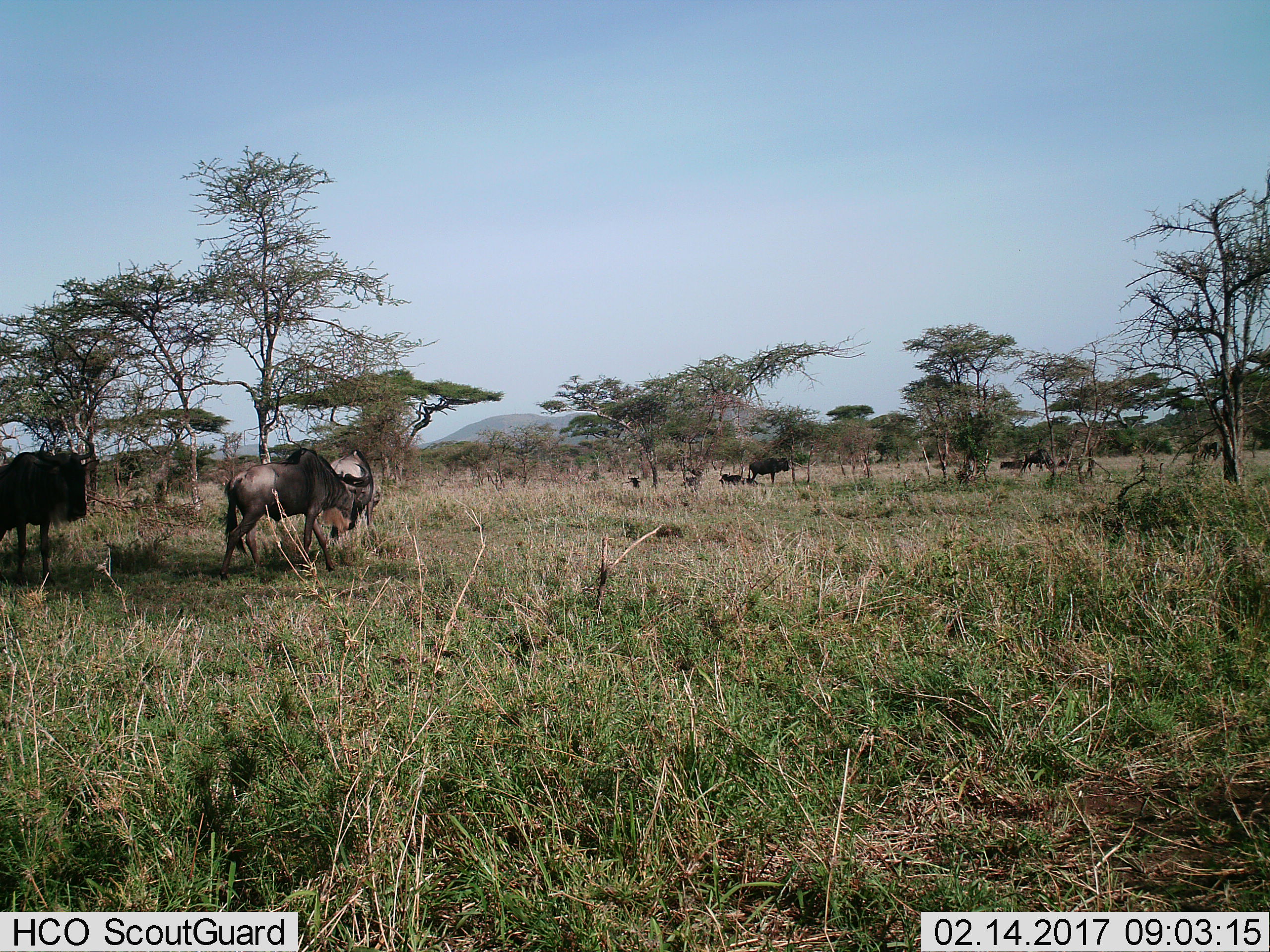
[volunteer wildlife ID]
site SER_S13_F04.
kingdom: Animalia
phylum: Chordata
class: Mammalia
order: Artiodactyla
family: Bovidae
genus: Connochaetes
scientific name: Connochaetes taurinus taurinus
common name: blue wildebeest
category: wildebeestblue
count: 11-50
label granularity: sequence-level